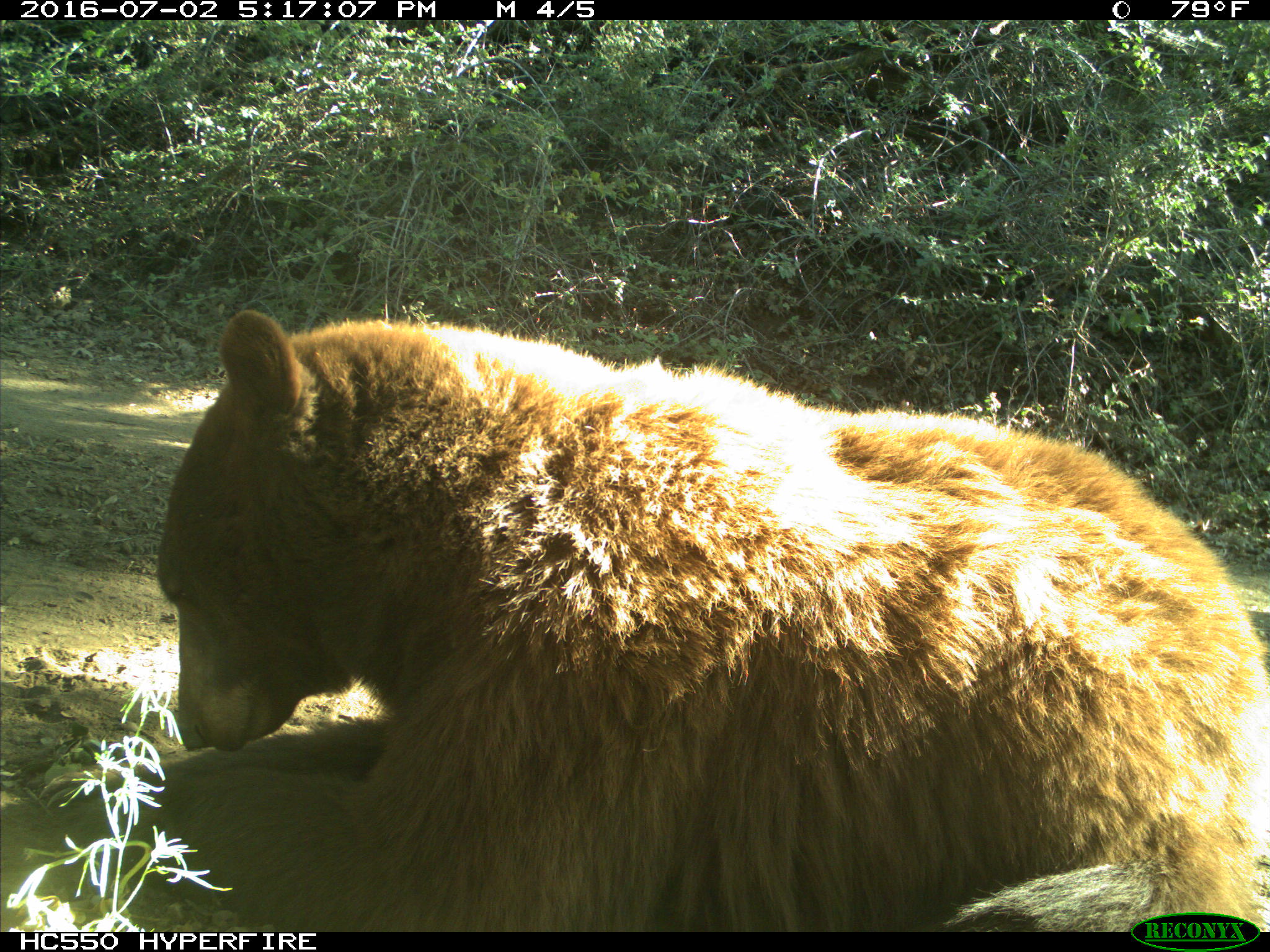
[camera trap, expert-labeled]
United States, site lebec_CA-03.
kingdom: Animalia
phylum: Chordata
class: Mammalia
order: Carnivora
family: Ursidae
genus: Ursus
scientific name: Ursus americanus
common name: american black bear